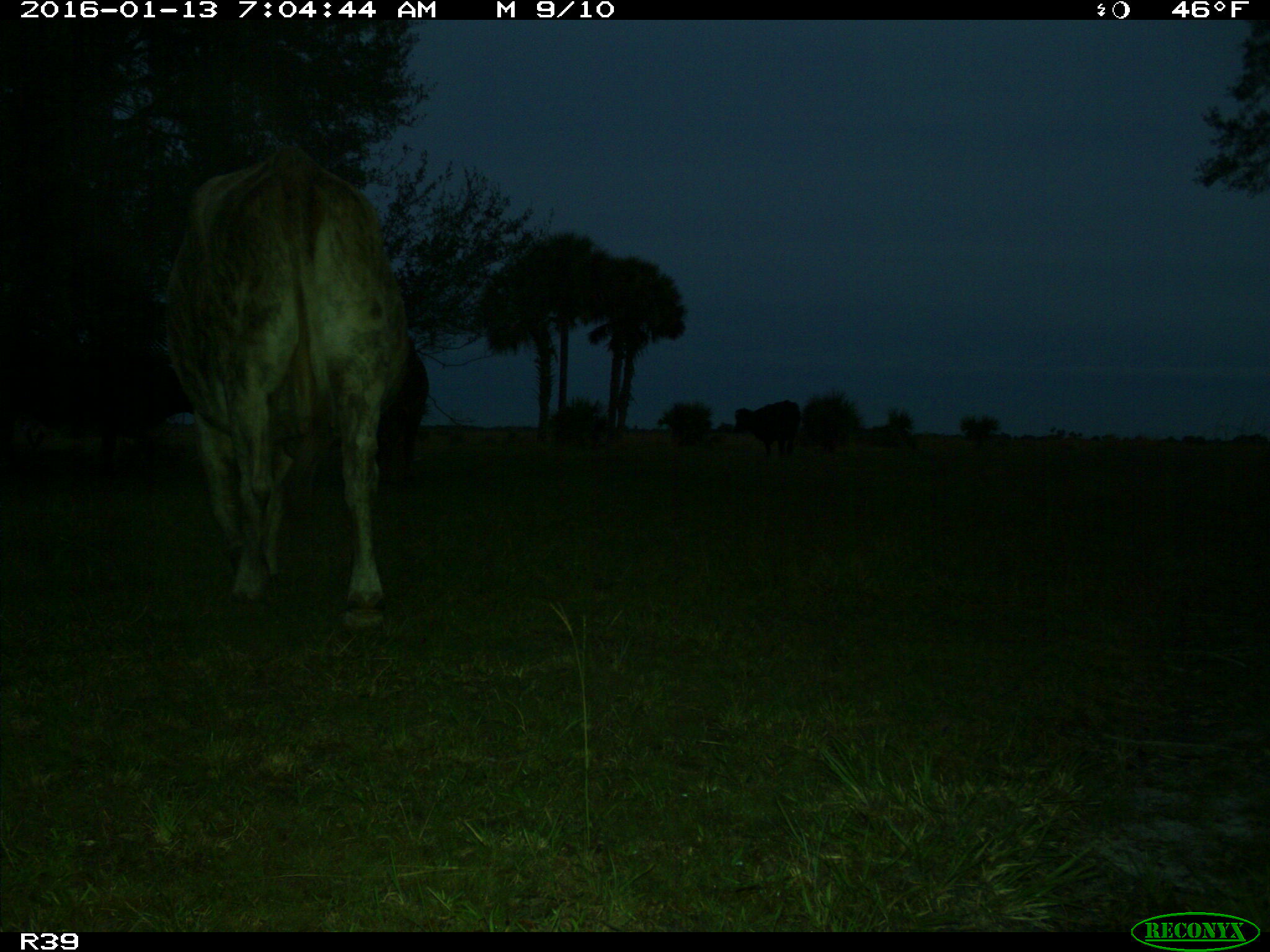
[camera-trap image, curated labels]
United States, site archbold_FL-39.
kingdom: Animalia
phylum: Chordata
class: Mammalia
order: Artiodactyla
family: Bovidae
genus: Bos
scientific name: Bos taurus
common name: domestic cow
Bos taurus (domestic cow).